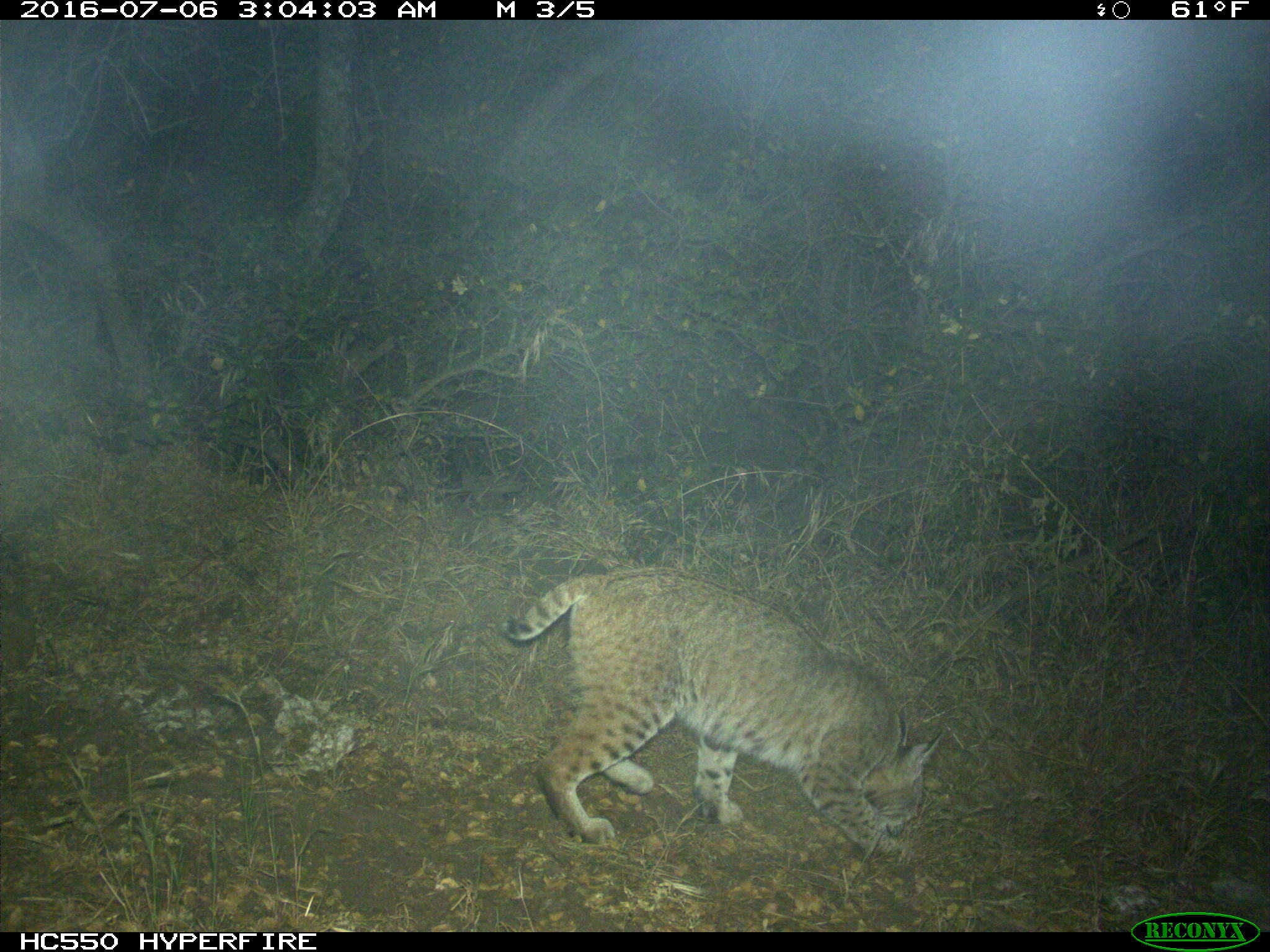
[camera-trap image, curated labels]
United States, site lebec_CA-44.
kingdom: Animalia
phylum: Chordata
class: Mammalia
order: Carnivora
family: Felidae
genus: Lynx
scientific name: Lynx rufus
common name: bobcat